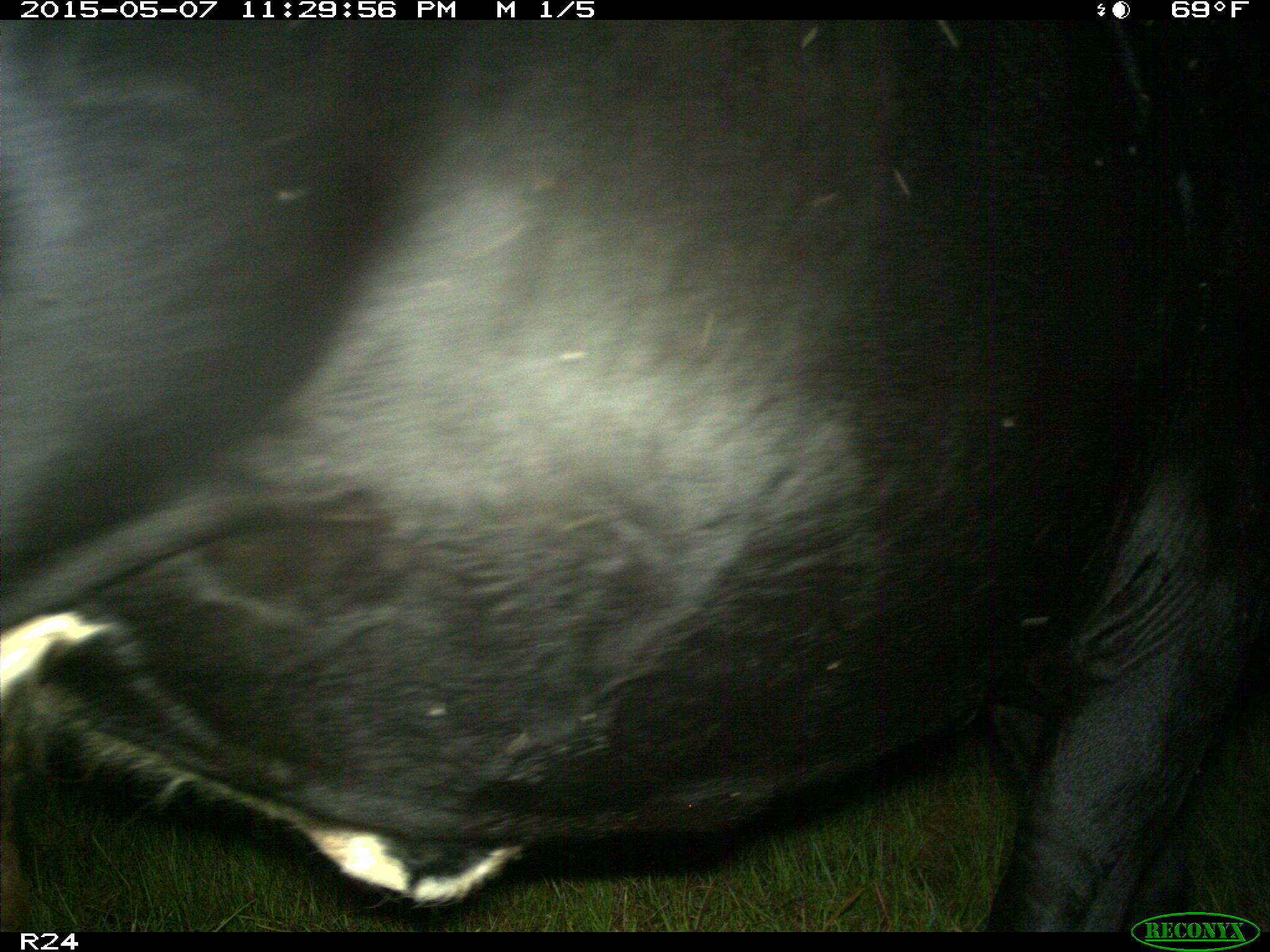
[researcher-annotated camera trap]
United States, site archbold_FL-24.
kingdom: Animalia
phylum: Chordata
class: Mammalia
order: Artiodactyla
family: Bovidae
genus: Bos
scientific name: Bos taurus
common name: domestic cow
Bos taurus (domestic cow).